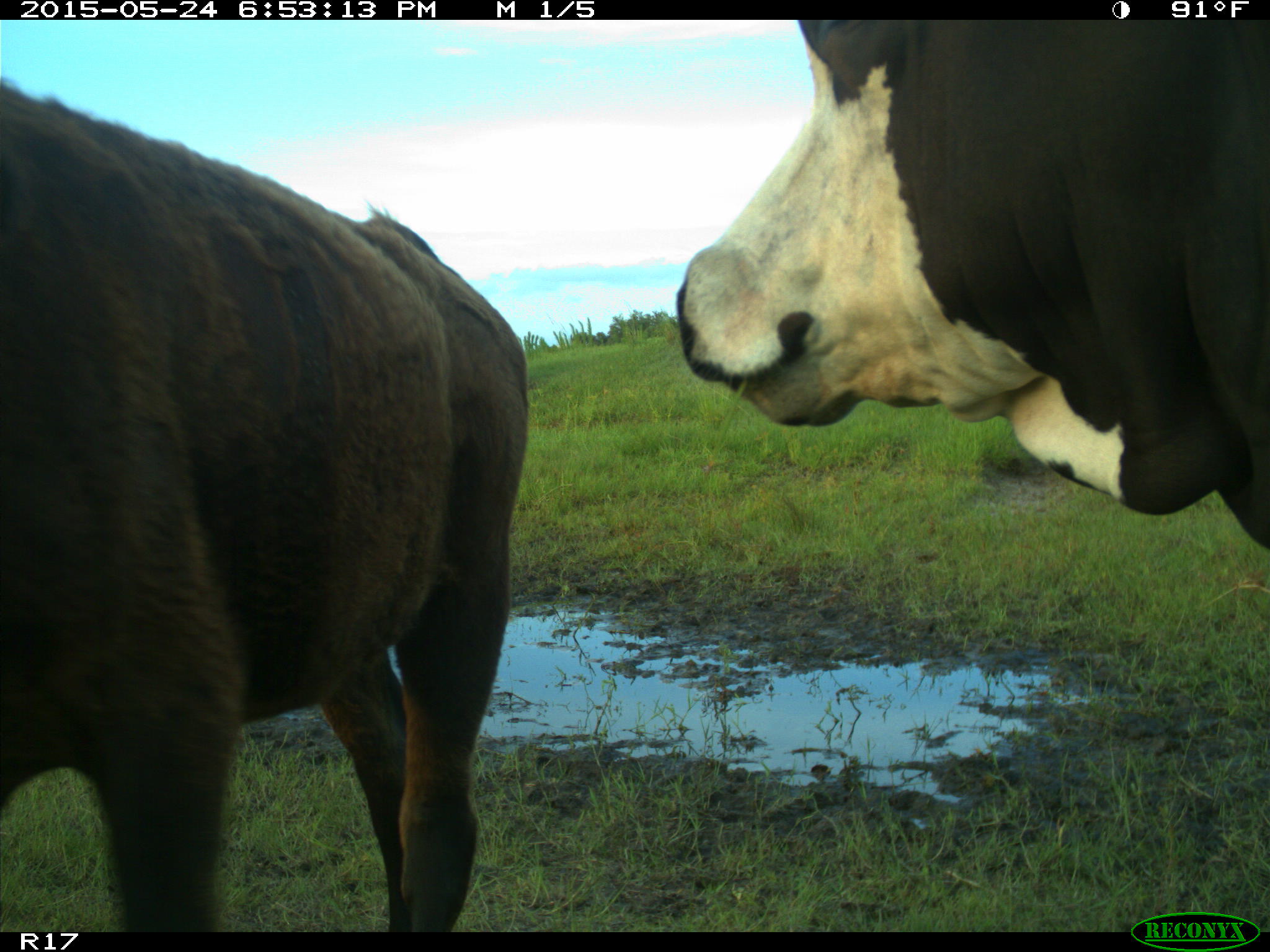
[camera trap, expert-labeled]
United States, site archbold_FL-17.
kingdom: Animalia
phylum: Chordata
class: Mammalia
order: Artiodactyla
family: Bovidae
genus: Bos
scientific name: Bos taurus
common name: domestic cow